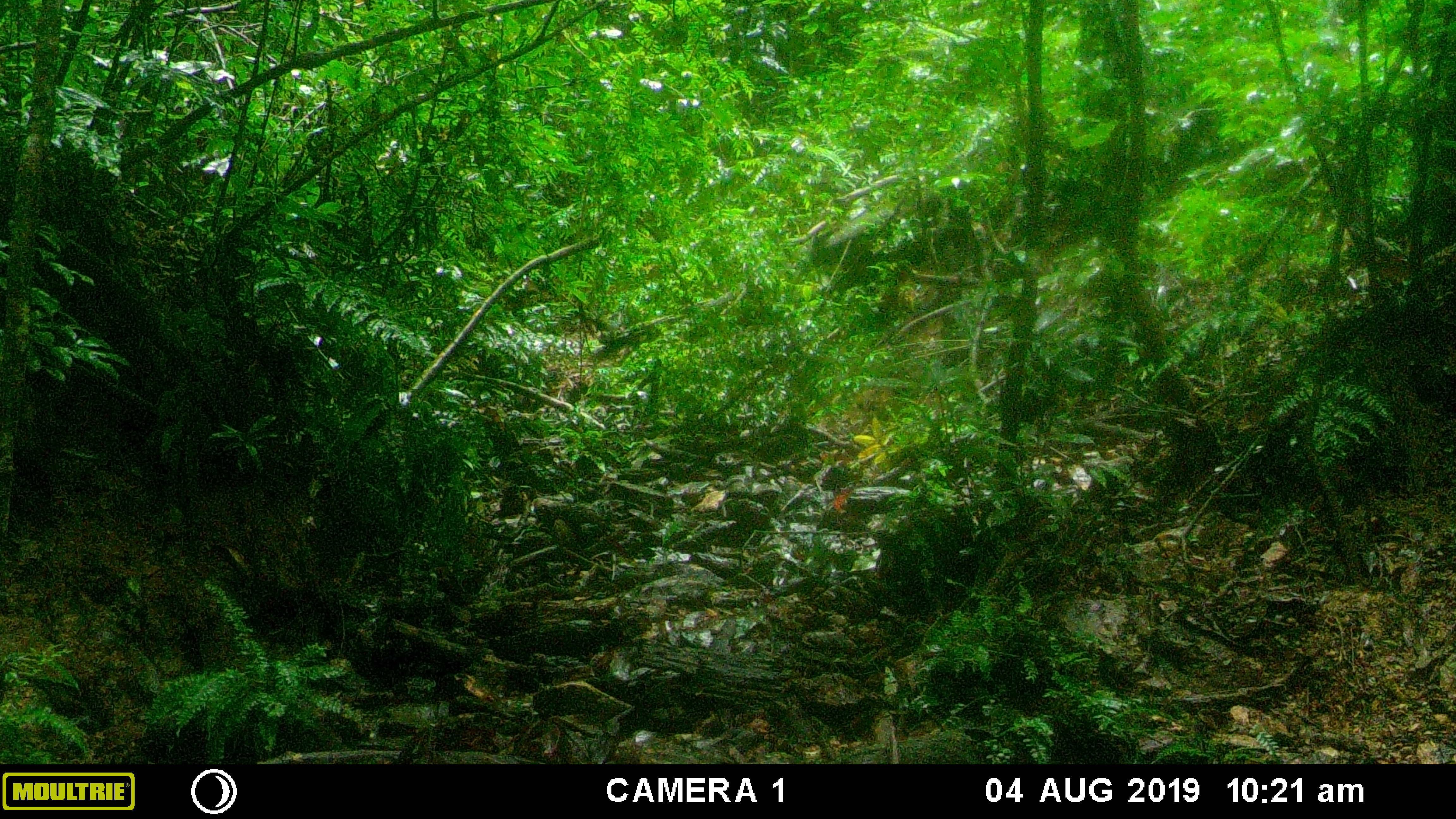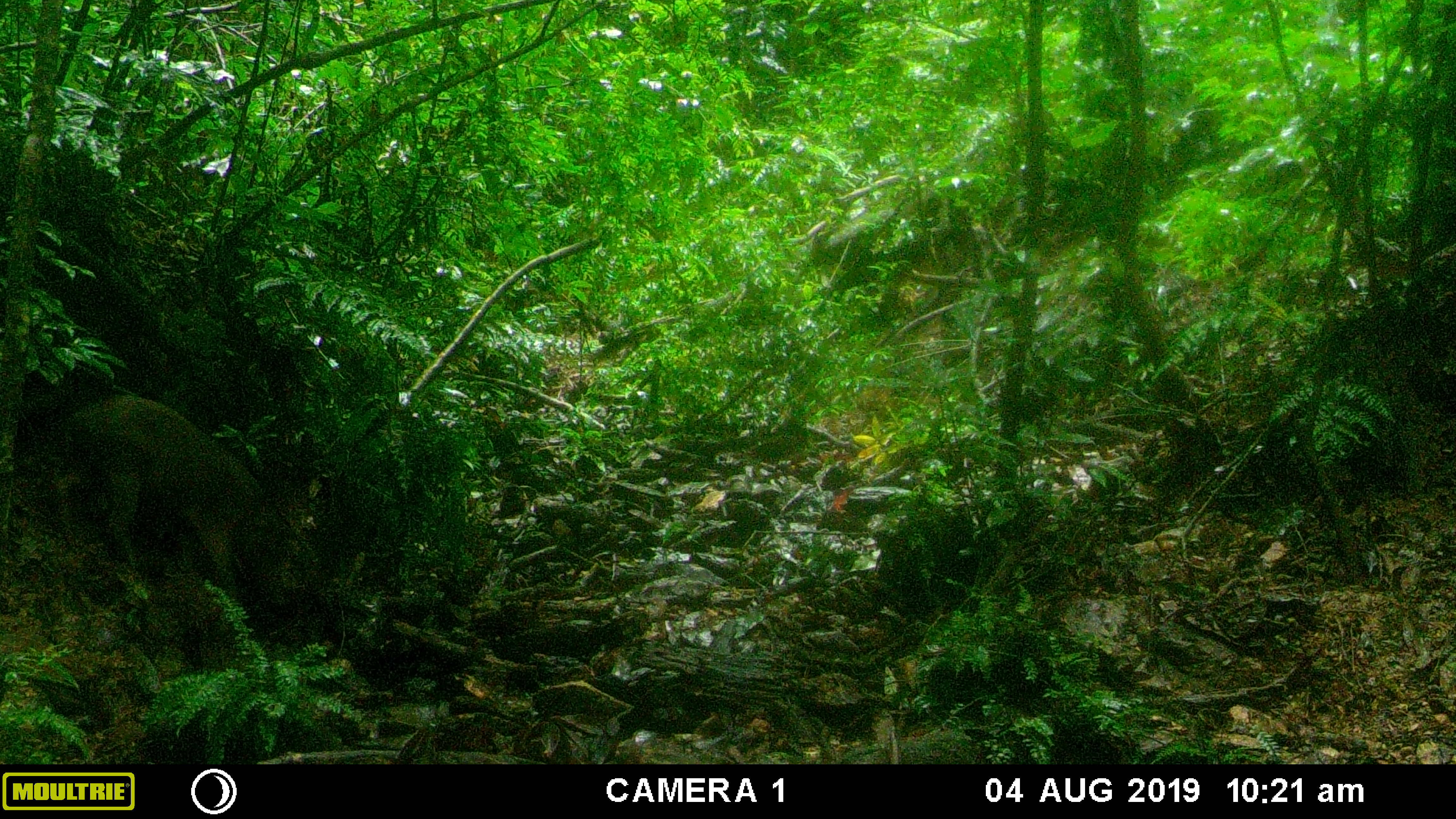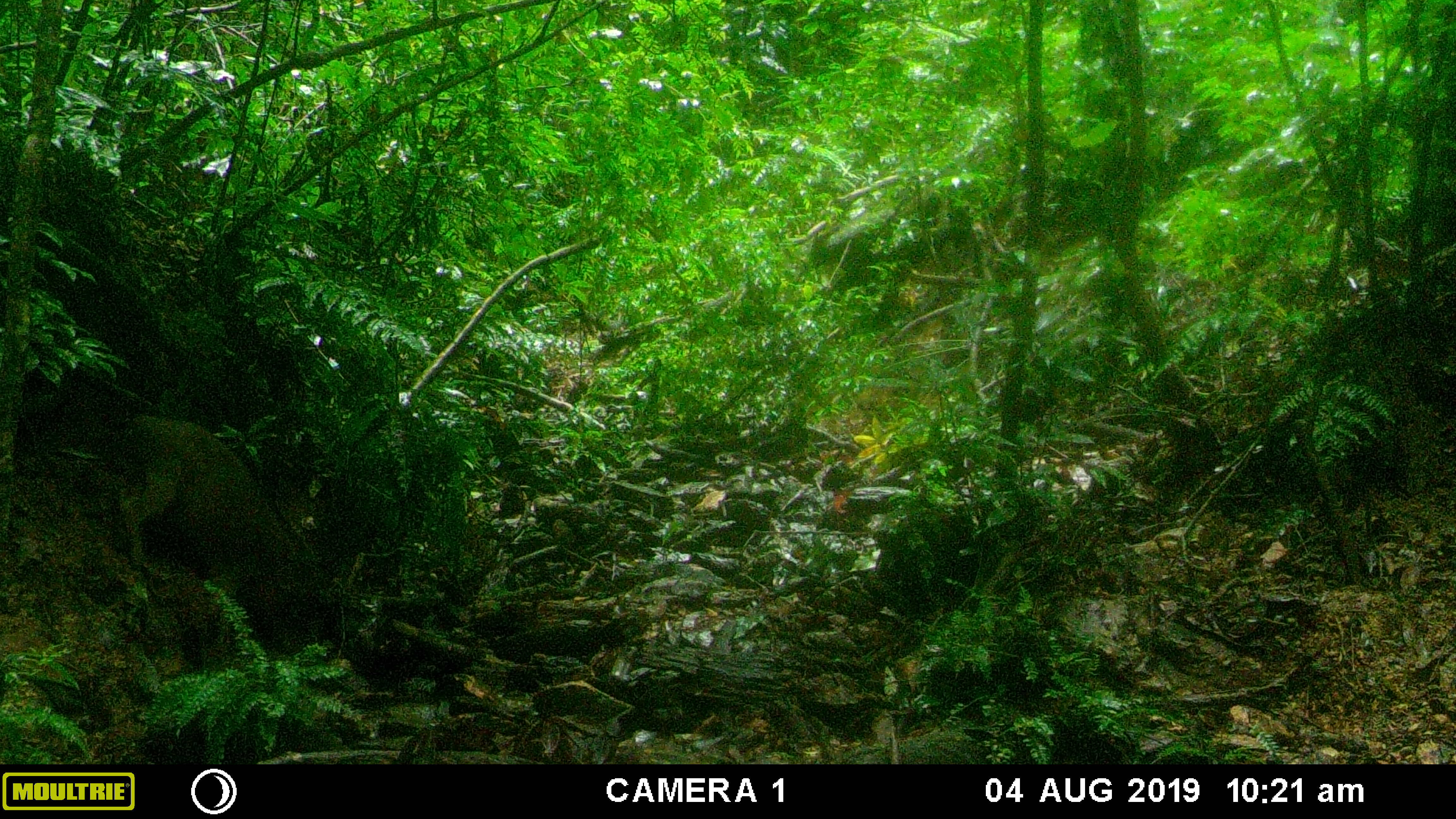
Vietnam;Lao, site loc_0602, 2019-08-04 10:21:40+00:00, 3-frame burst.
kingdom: Animalia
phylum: Chordata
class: Mammalia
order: Artiodactyla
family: Suidae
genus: Sus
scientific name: Sus scrofa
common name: eurasian wild pig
Eurasian wild pig (Sus scrofa). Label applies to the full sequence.